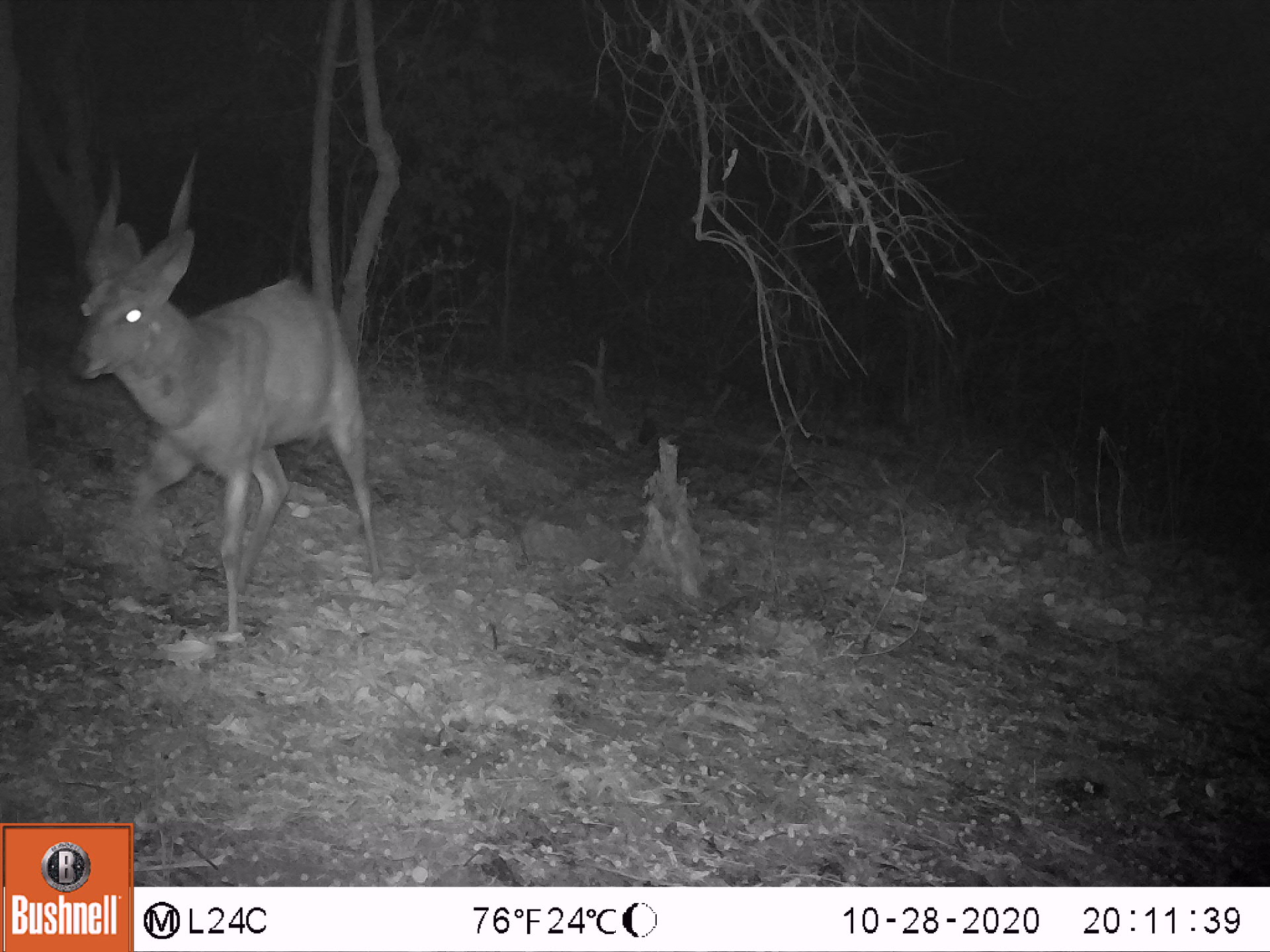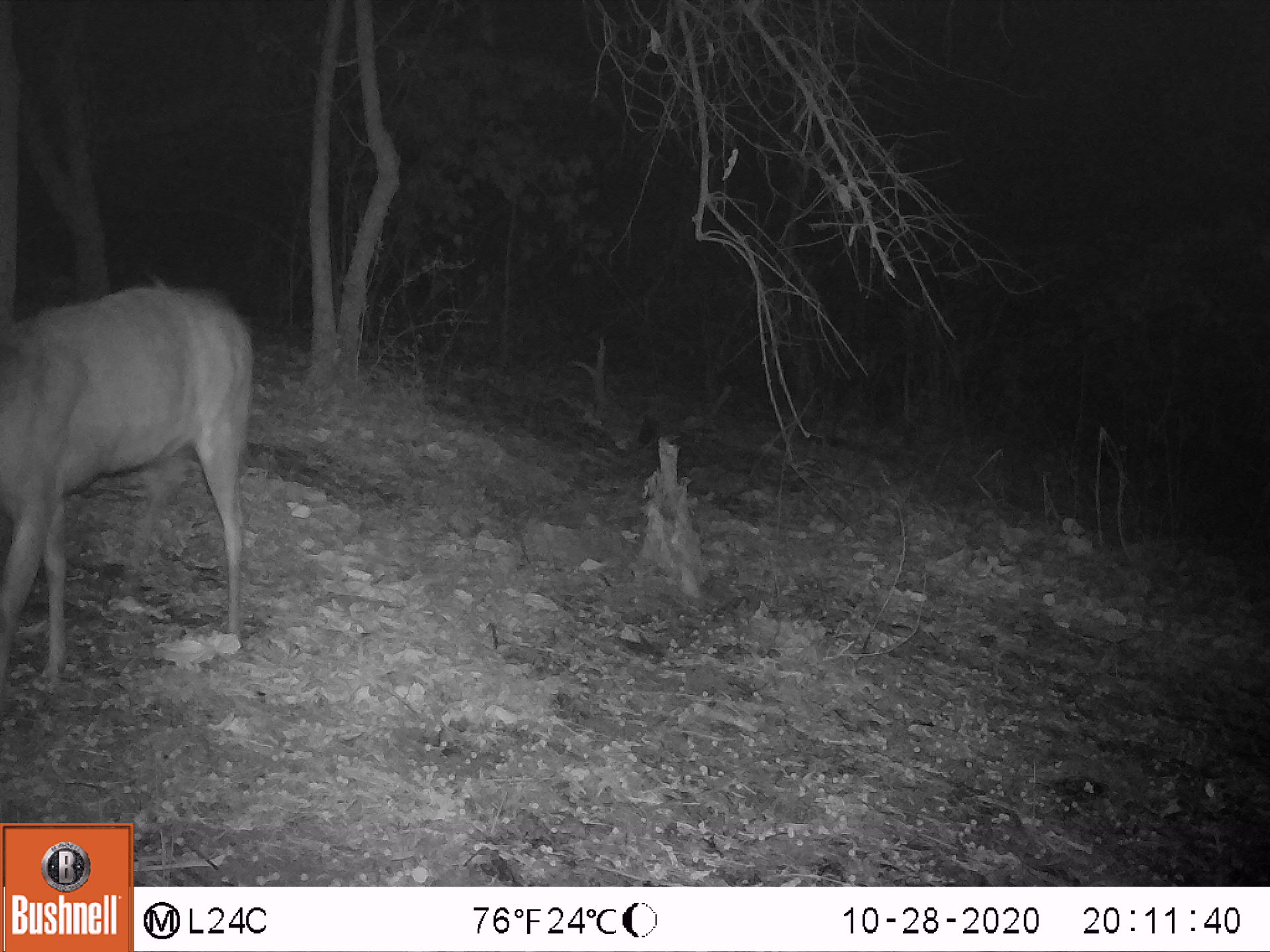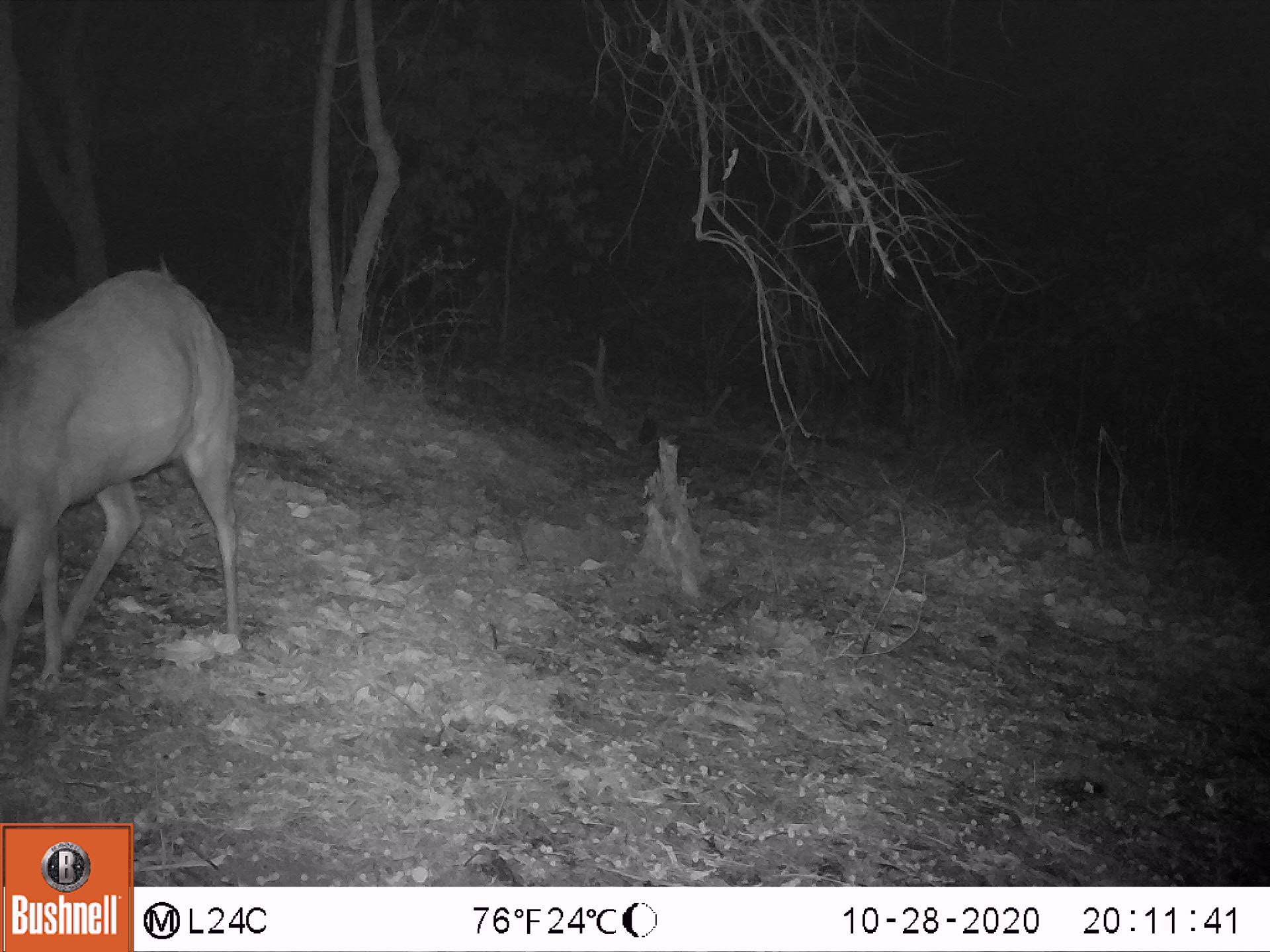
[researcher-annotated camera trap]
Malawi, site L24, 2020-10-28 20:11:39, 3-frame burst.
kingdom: Animalia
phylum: Chordata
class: Mammalia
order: Artiodactyla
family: Bovidae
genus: Tragelaphus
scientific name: Tragelaphus sylvaticus sylvaticus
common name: cape bushbuck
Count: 1.